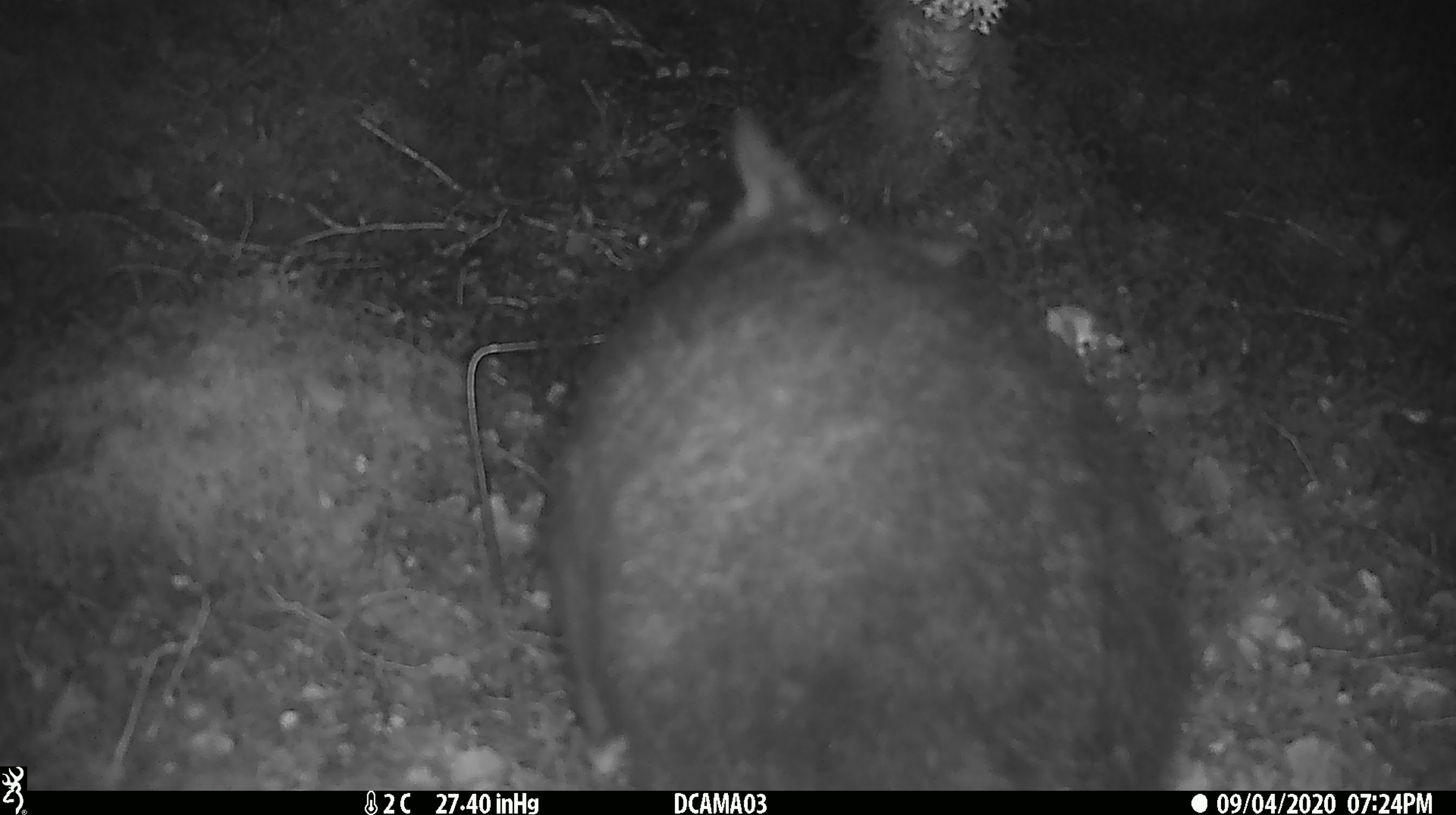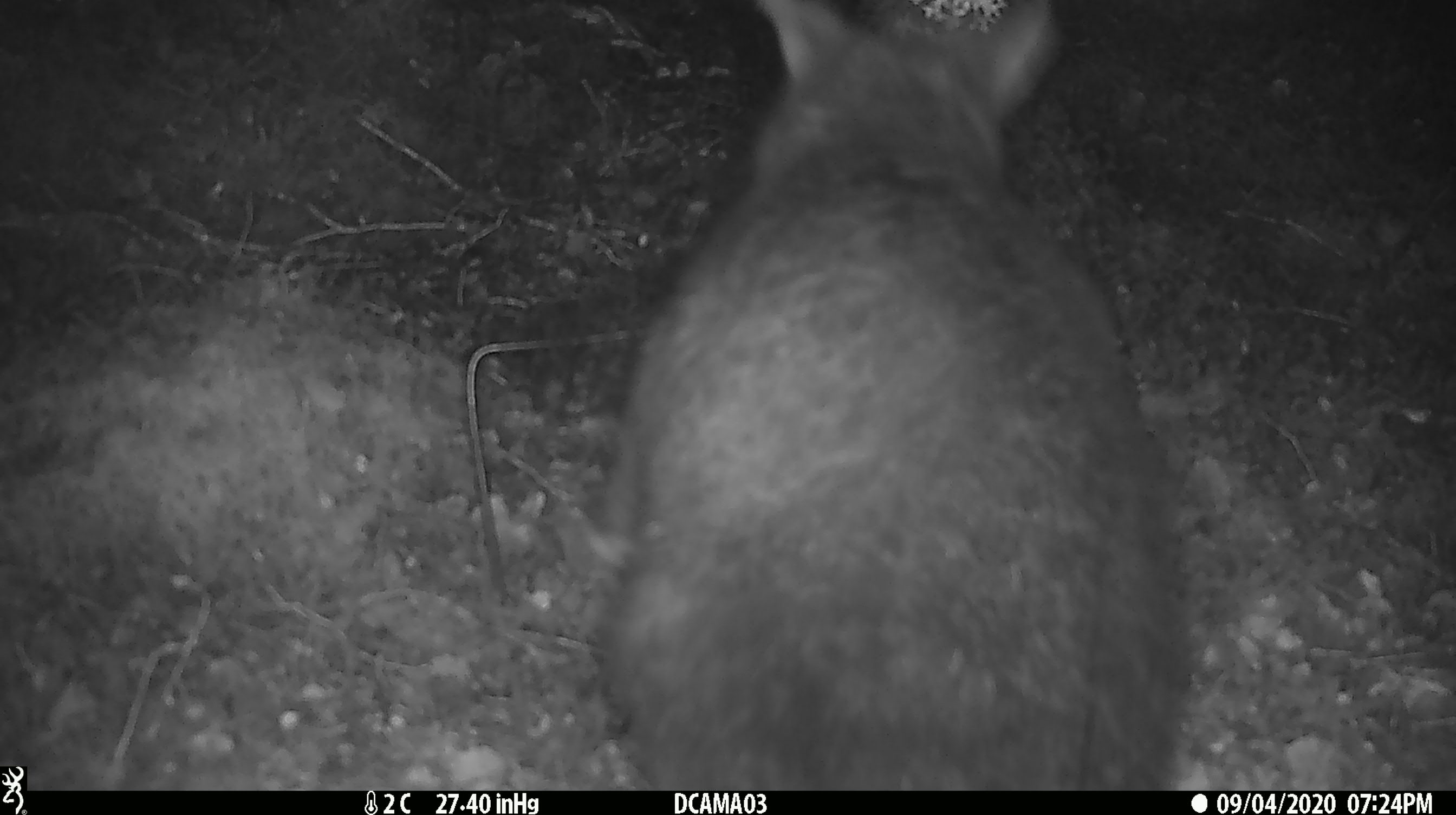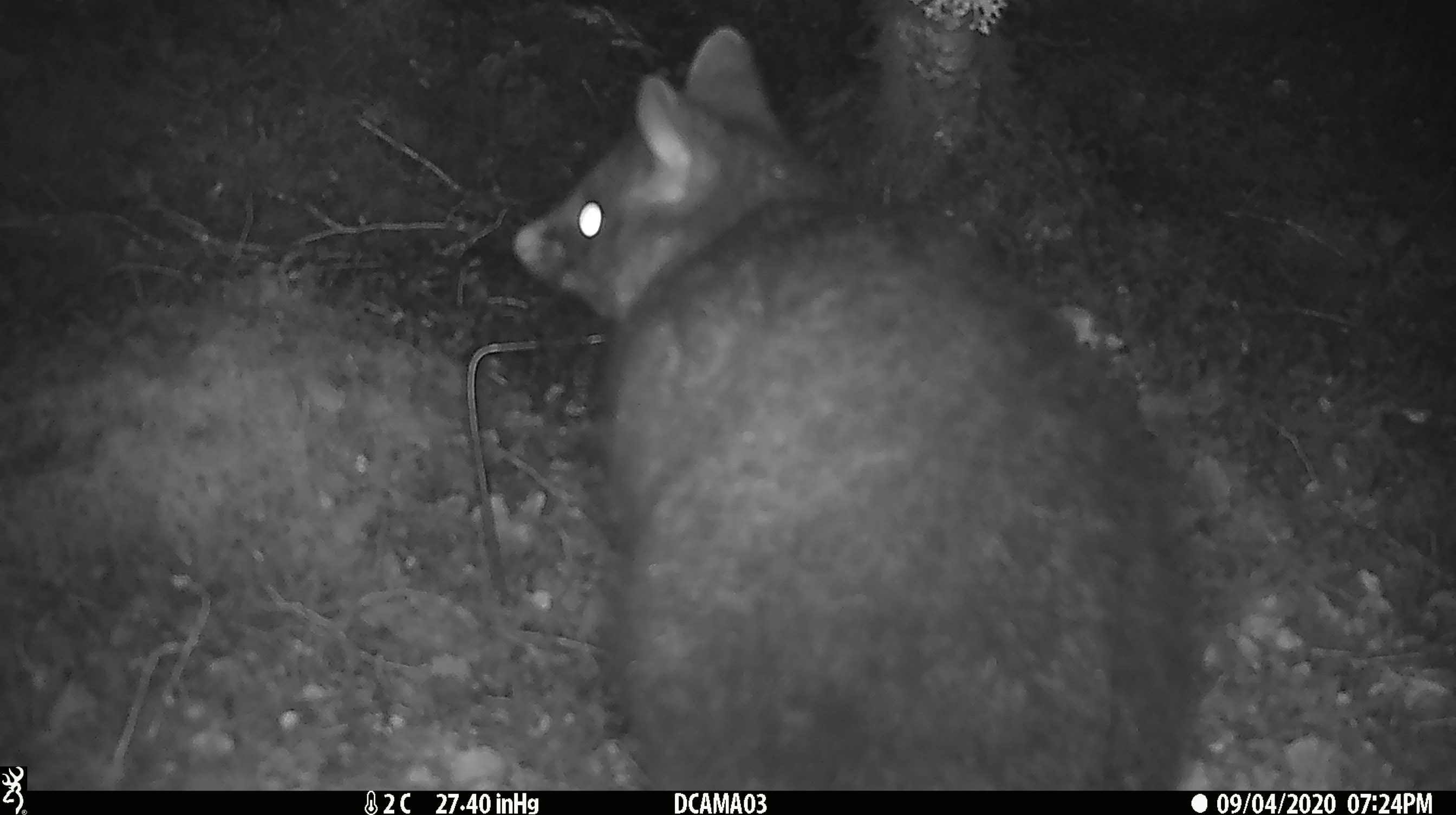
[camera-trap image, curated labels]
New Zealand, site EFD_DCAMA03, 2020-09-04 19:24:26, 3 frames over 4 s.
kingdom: Animalia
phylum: Chordata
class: Mammalia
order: Diprotodontia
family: Phalangeridae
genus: Trichosurus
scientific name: Trichosurus vulpecula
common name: common brushtail possum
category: possum